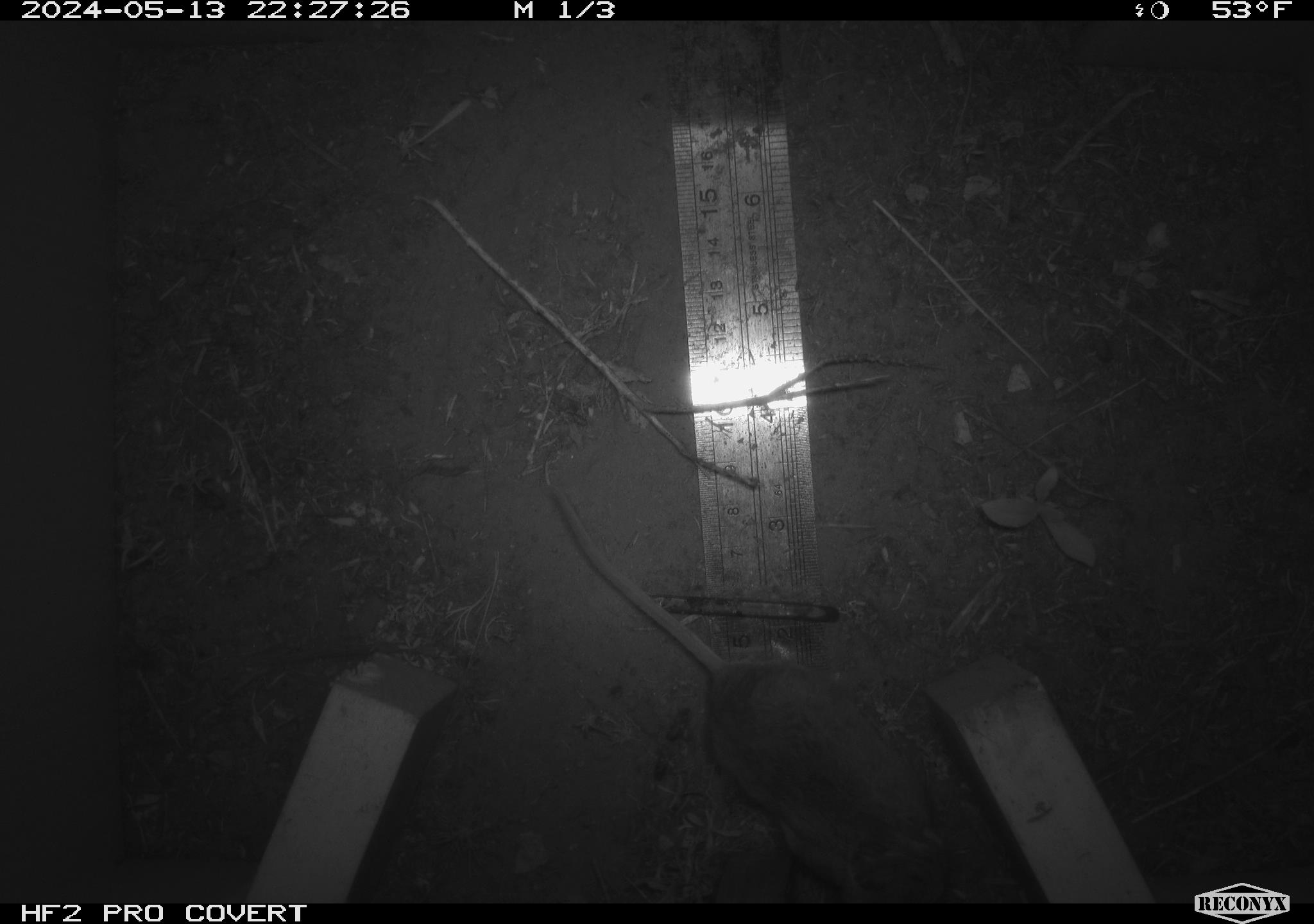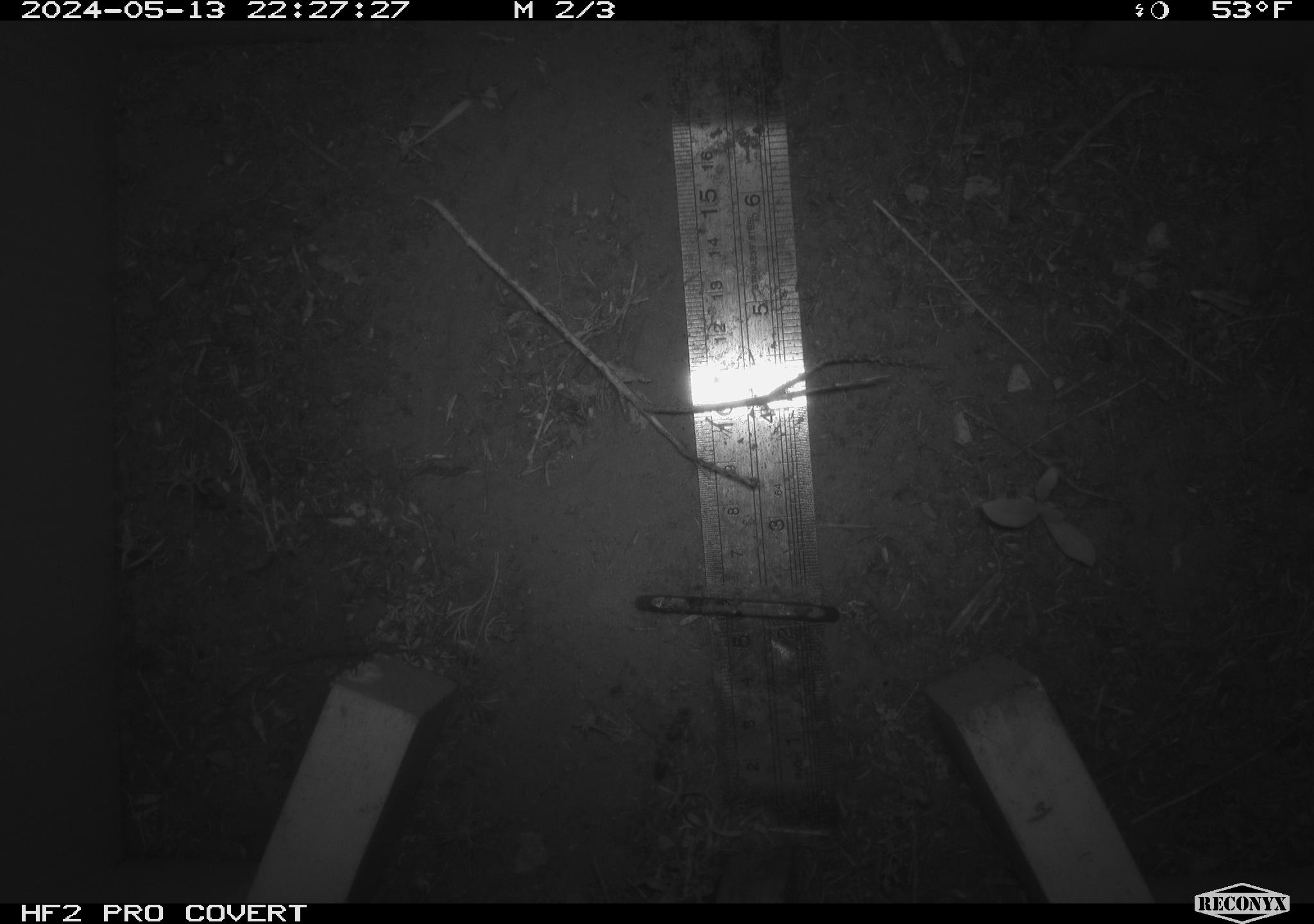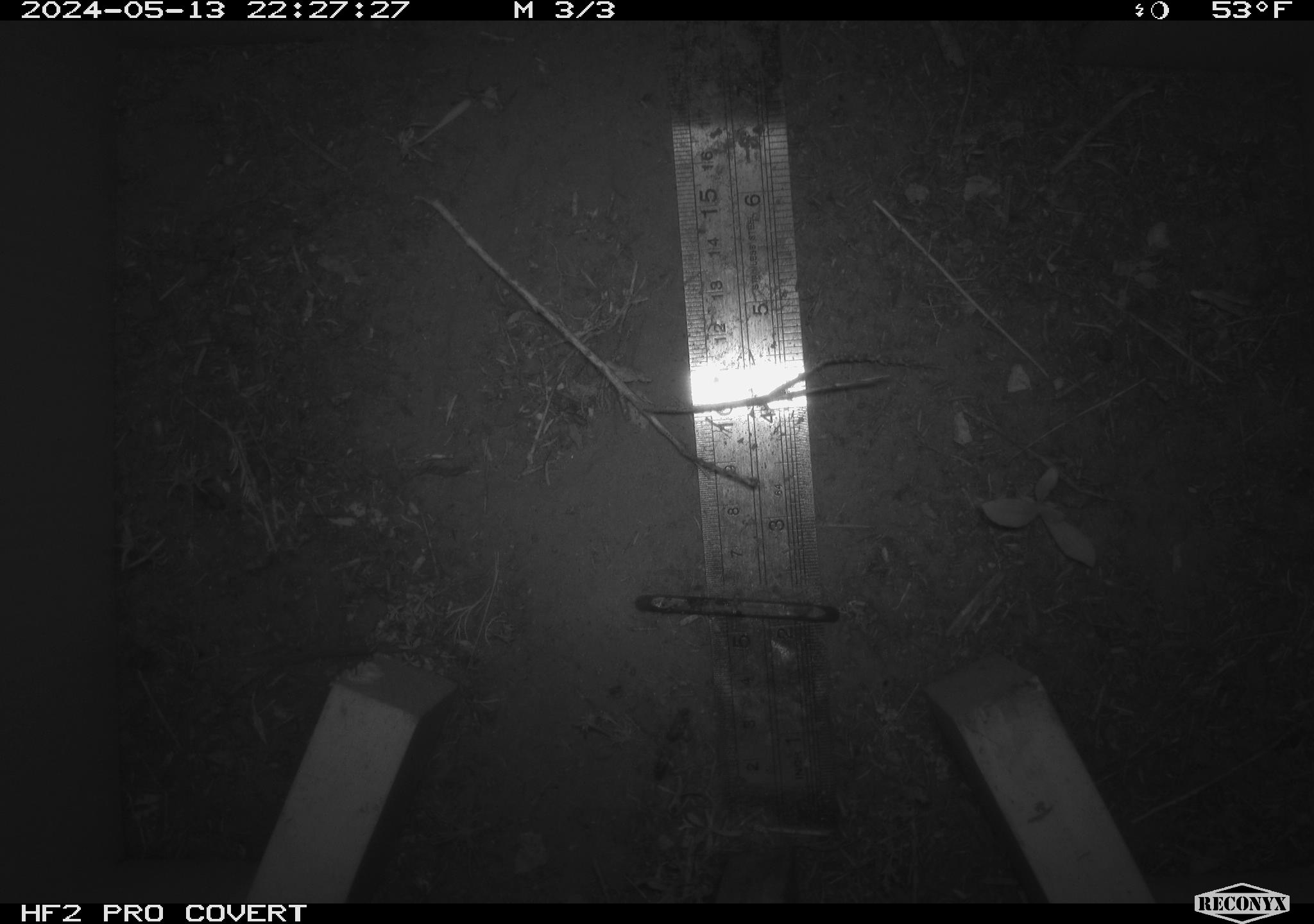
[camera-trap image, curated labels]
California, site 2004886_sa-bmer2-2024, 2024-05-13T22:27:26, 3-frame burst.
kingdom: Animalia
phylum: Chordata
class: Mammalia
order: Rodentia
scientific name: Rodentia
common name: mouse species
Mouse species (Rodentia).